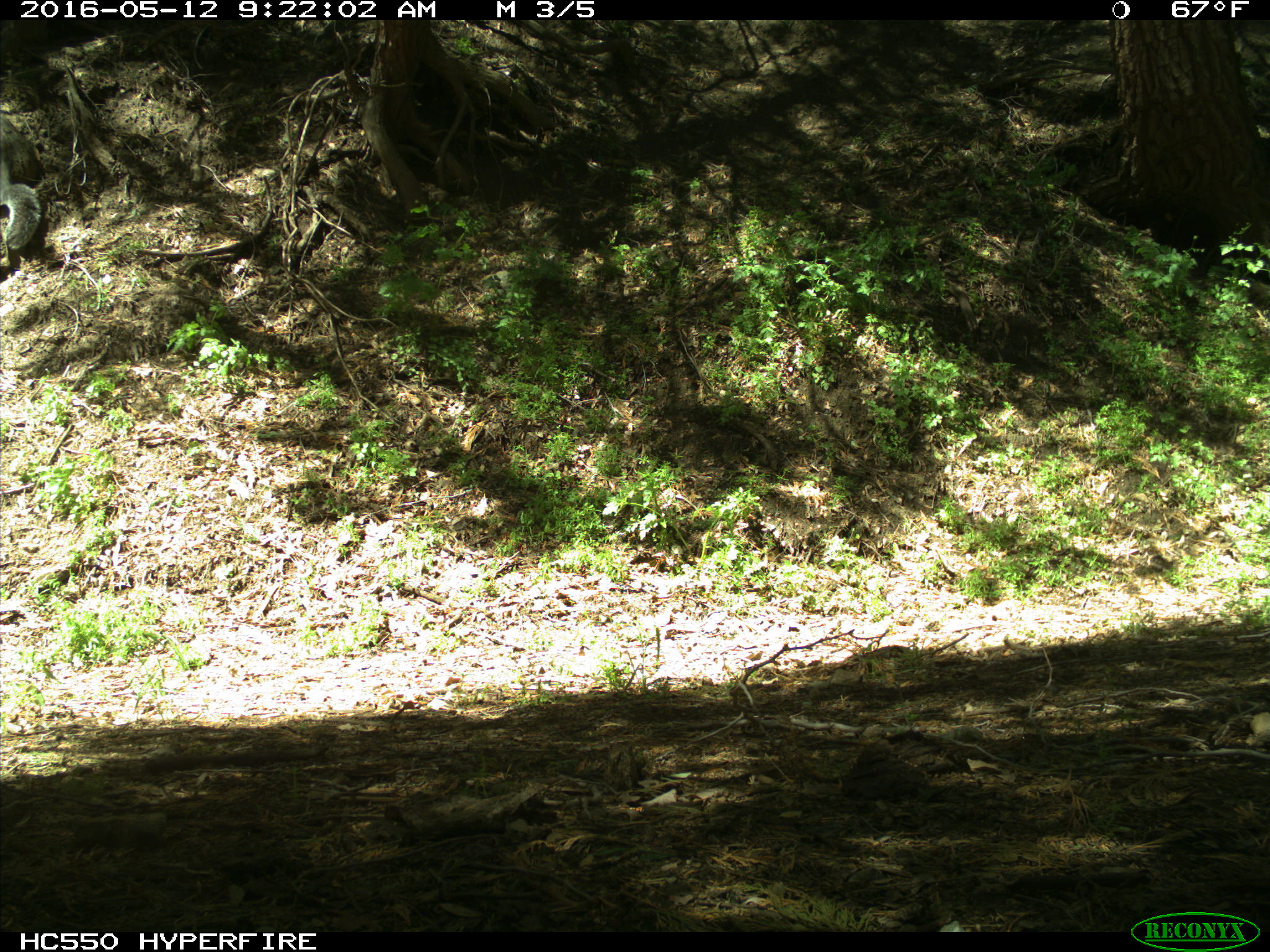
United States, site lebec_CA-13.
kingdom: Animalia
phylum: Chordata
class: Mammalia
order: Rodentia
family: Sciuridae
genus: Sciurus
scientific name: Sciurus carolinensis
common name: eastern gray squirrel